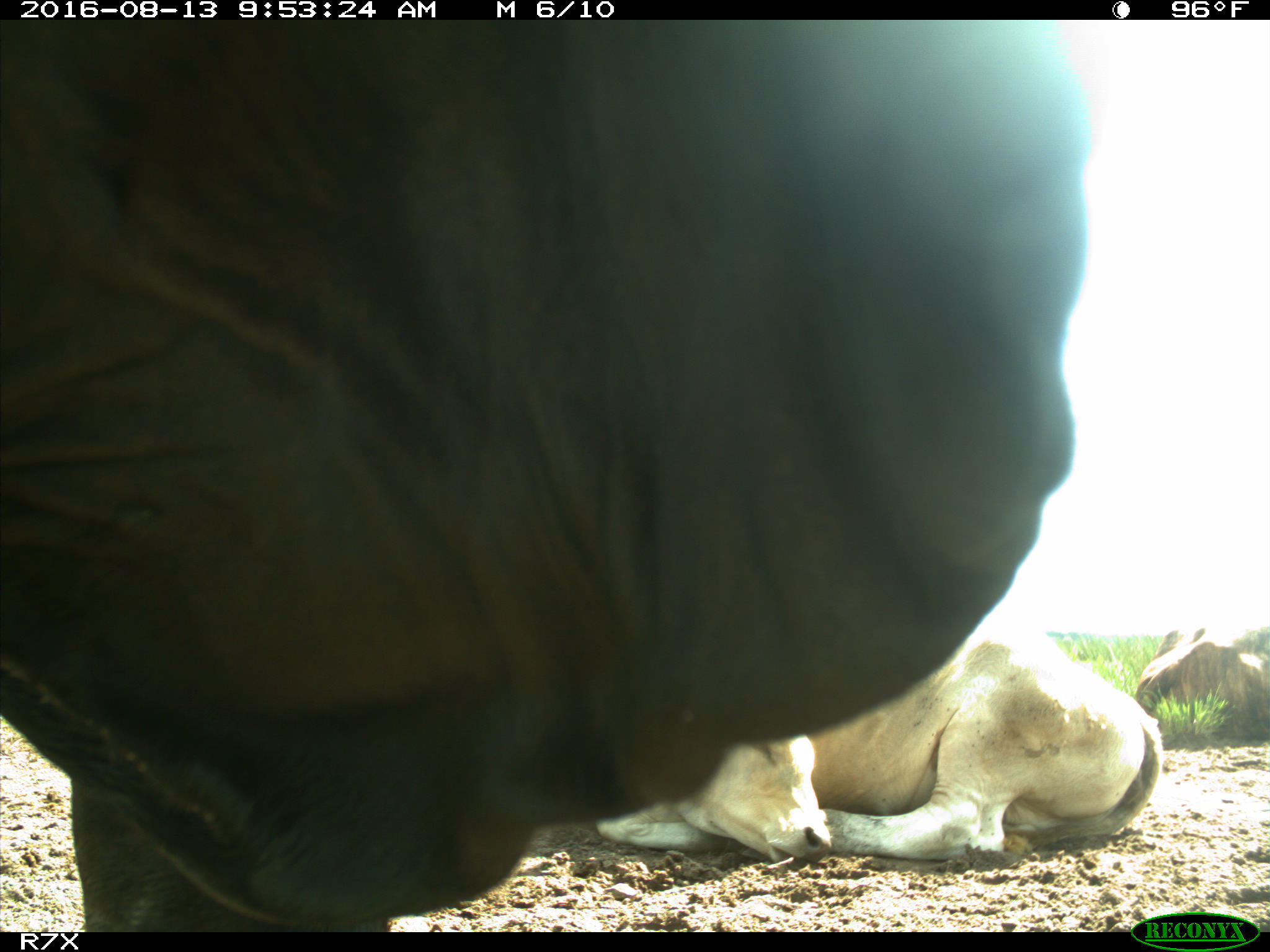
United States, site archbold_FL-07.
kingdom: Animalia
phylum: Chordata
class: Mammalia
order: Artiodactyla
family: Bovidae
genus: Bos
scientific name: Bos taurus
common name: domestic cow